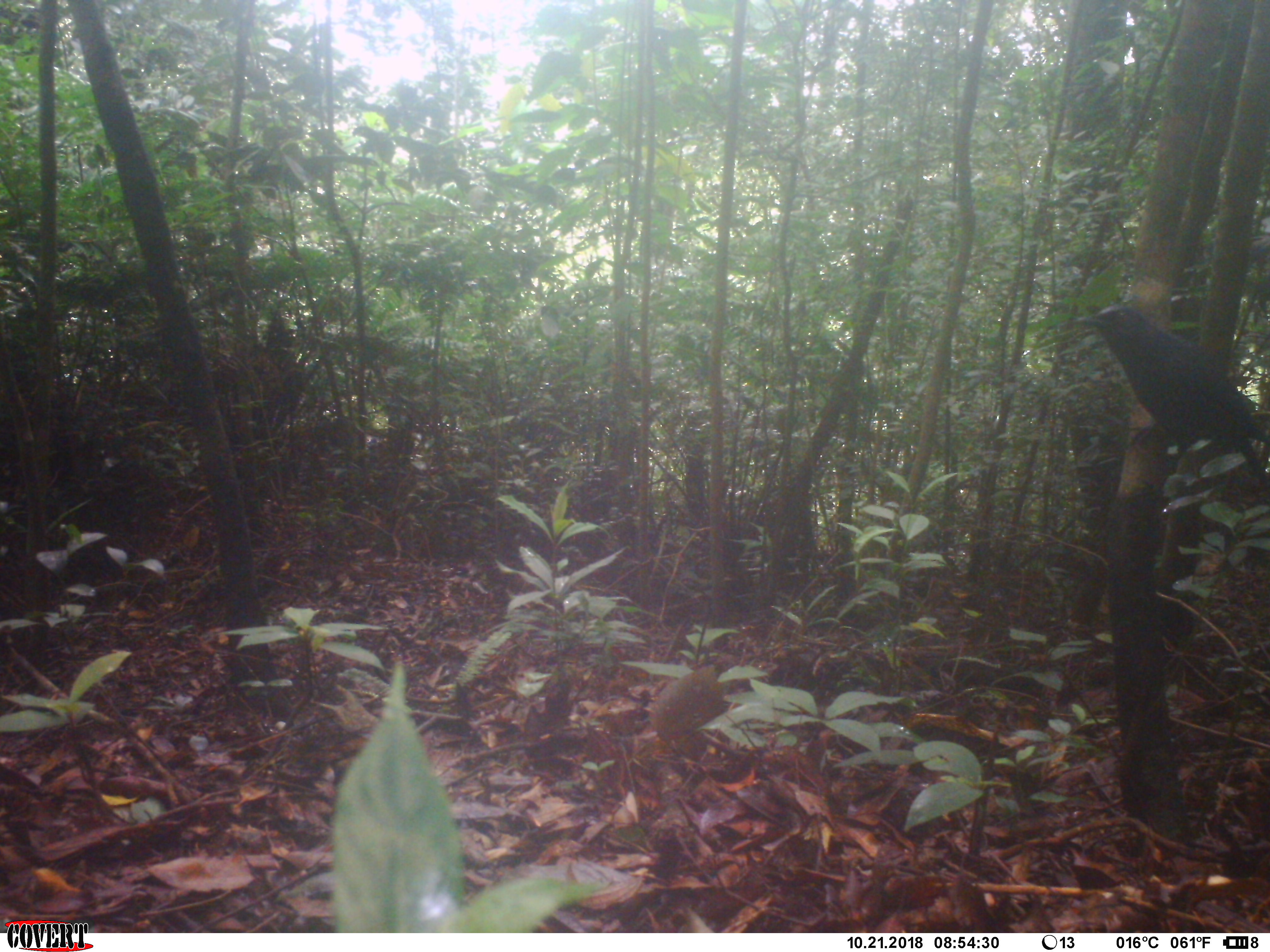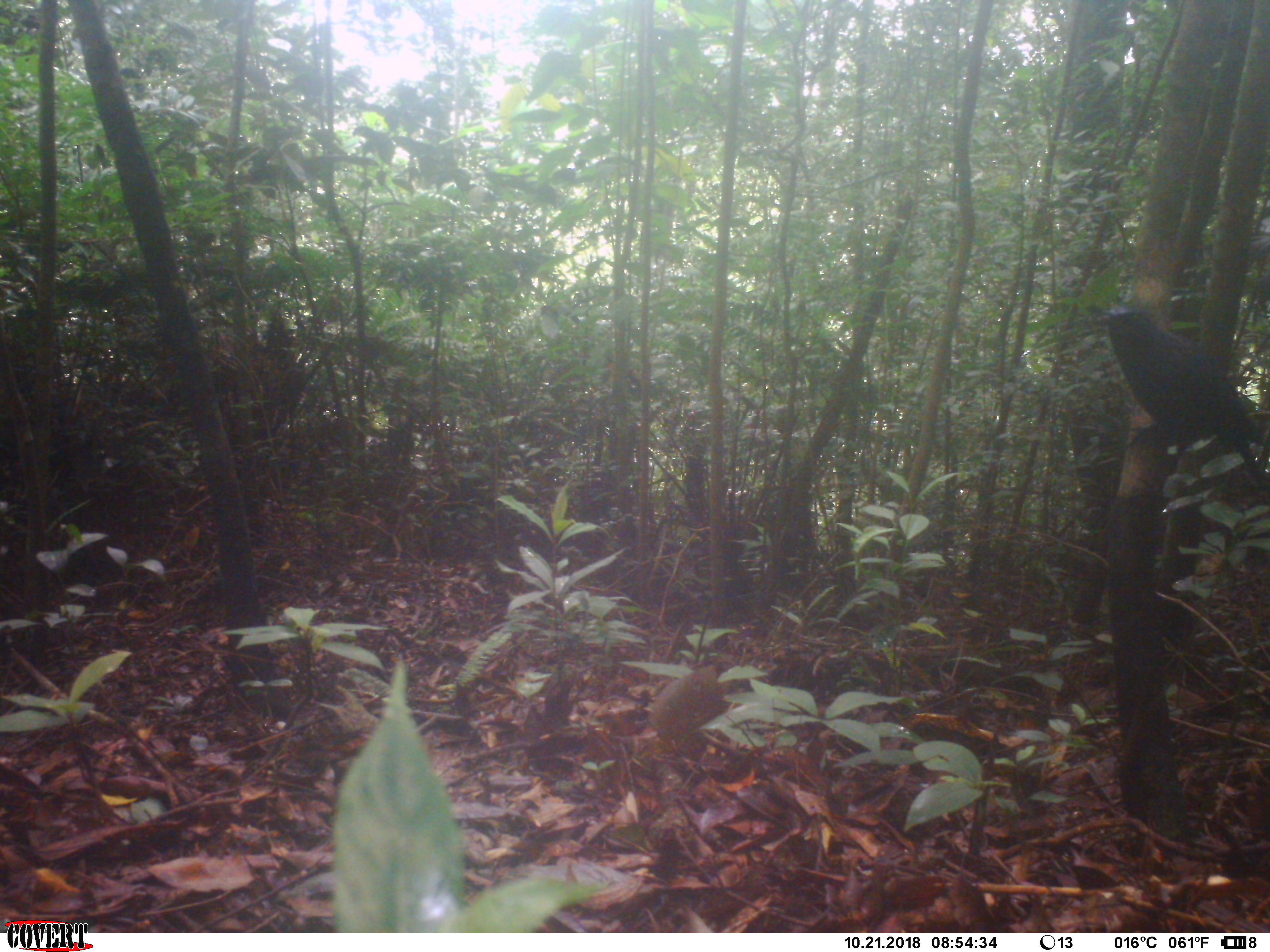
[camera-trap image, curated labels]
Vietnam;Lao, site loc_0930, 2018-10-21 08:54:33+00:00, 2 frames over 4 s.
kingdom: Animalia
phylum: Chordata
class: Aves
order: Passeriformes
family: Muscicapidae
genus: Myophonus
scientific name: Myophonus caeruleus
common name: blue whistling thrush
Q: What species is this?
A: Blue whistling thrush (Myophonus caeruleus).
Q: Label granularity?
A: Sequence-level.